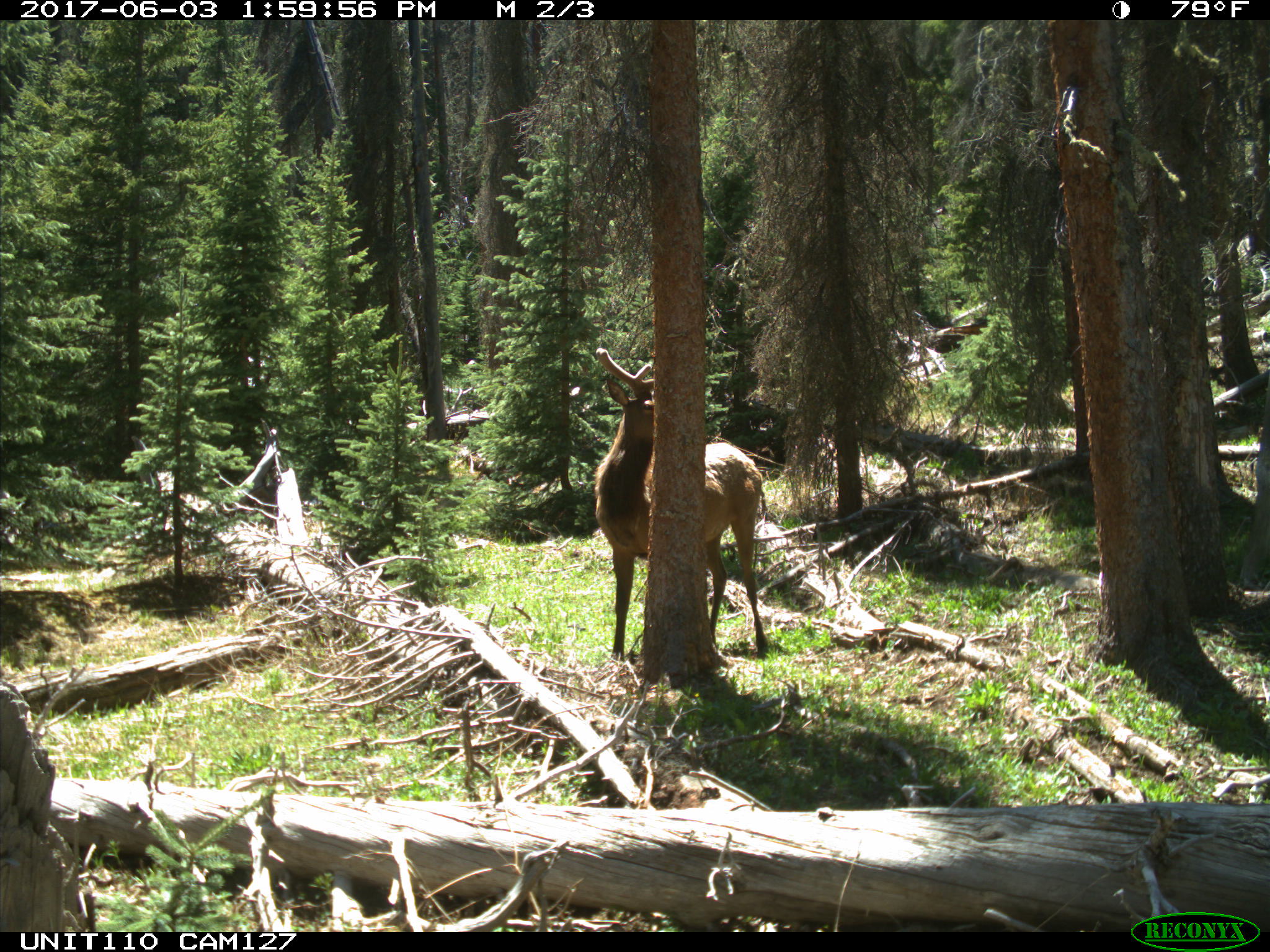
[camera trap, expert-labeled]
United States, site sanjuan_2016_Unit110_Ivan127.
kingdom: Animalia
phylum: Chordata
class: Mammalia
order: Artiodactyla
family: Cervidae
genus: Cervus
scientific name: Cervus elaphus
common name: red deer